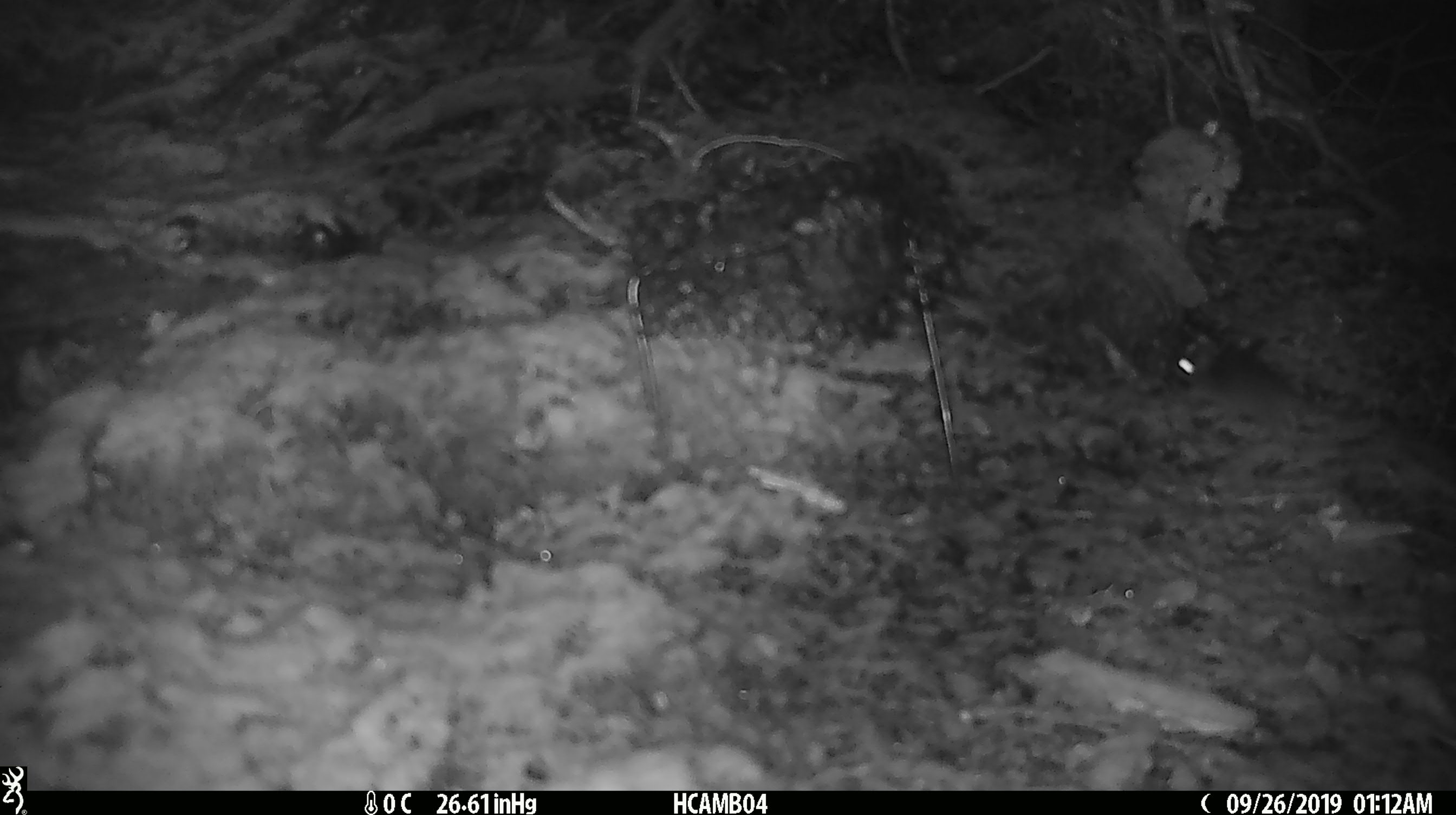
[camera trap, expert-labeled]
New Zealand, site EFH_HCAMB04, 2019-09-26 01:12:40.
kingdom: Animalia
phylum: Chordata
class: Mammalia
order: Rodentia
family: Muridae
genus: Mus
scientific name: Mus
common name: mouse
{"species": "mouse (Mus)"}